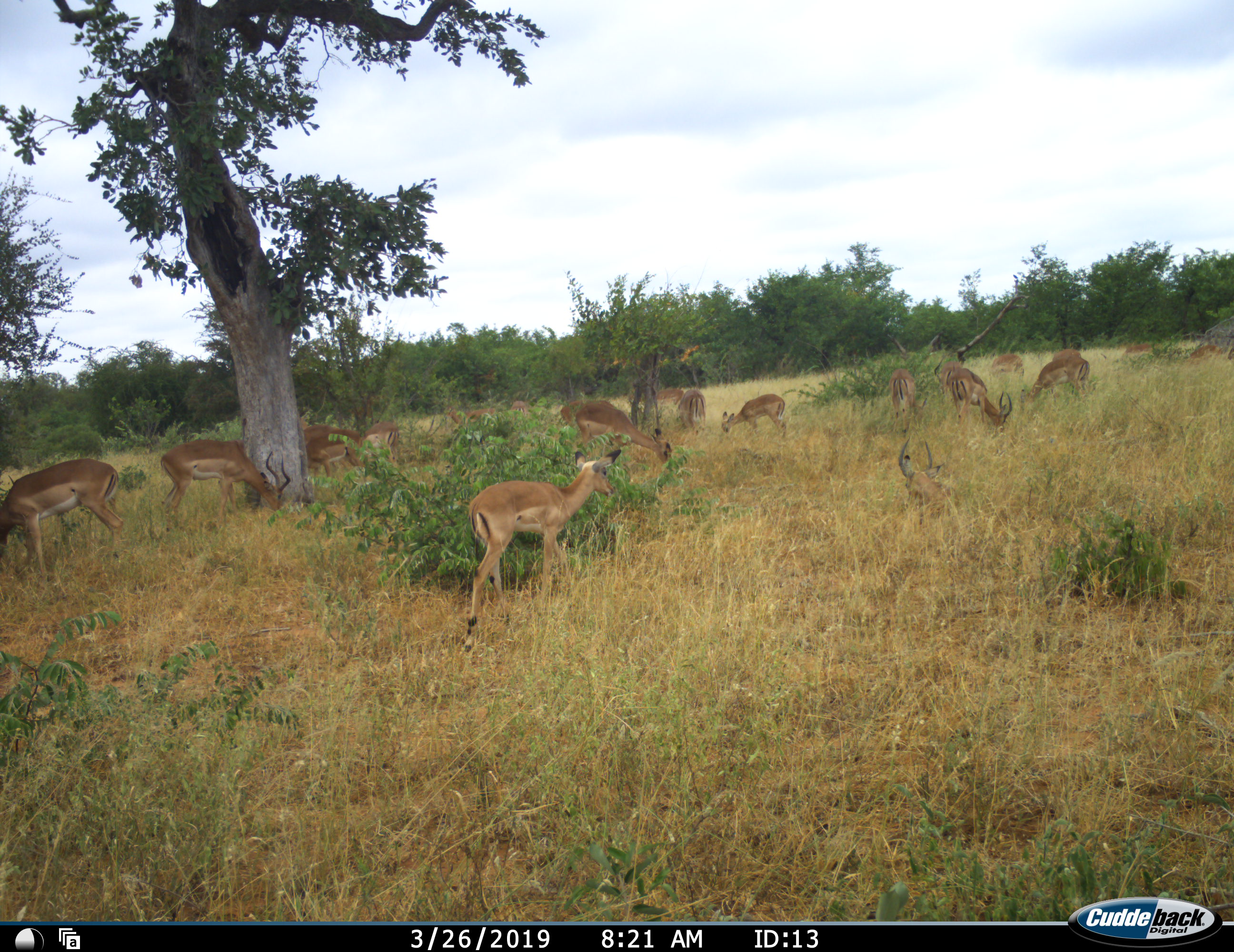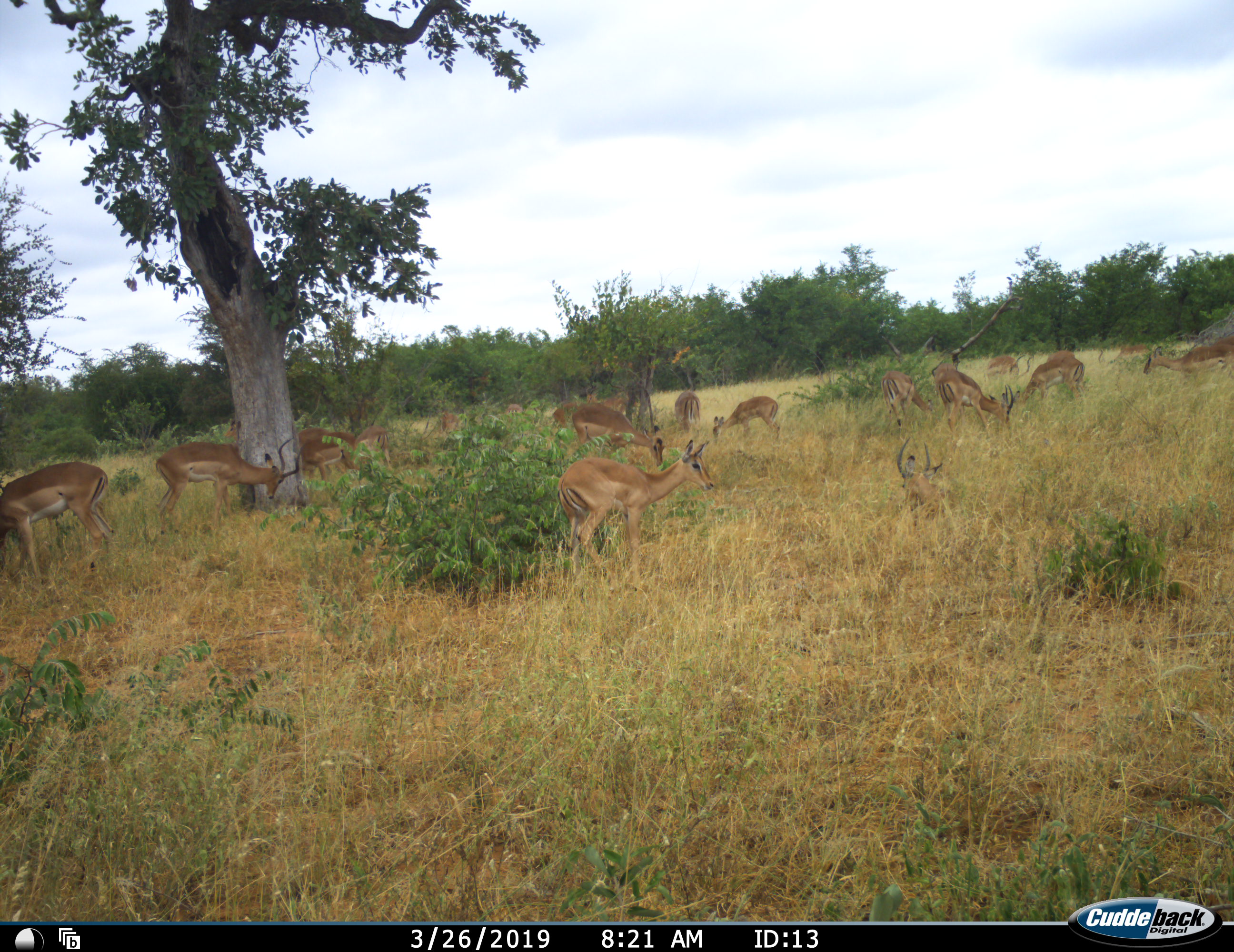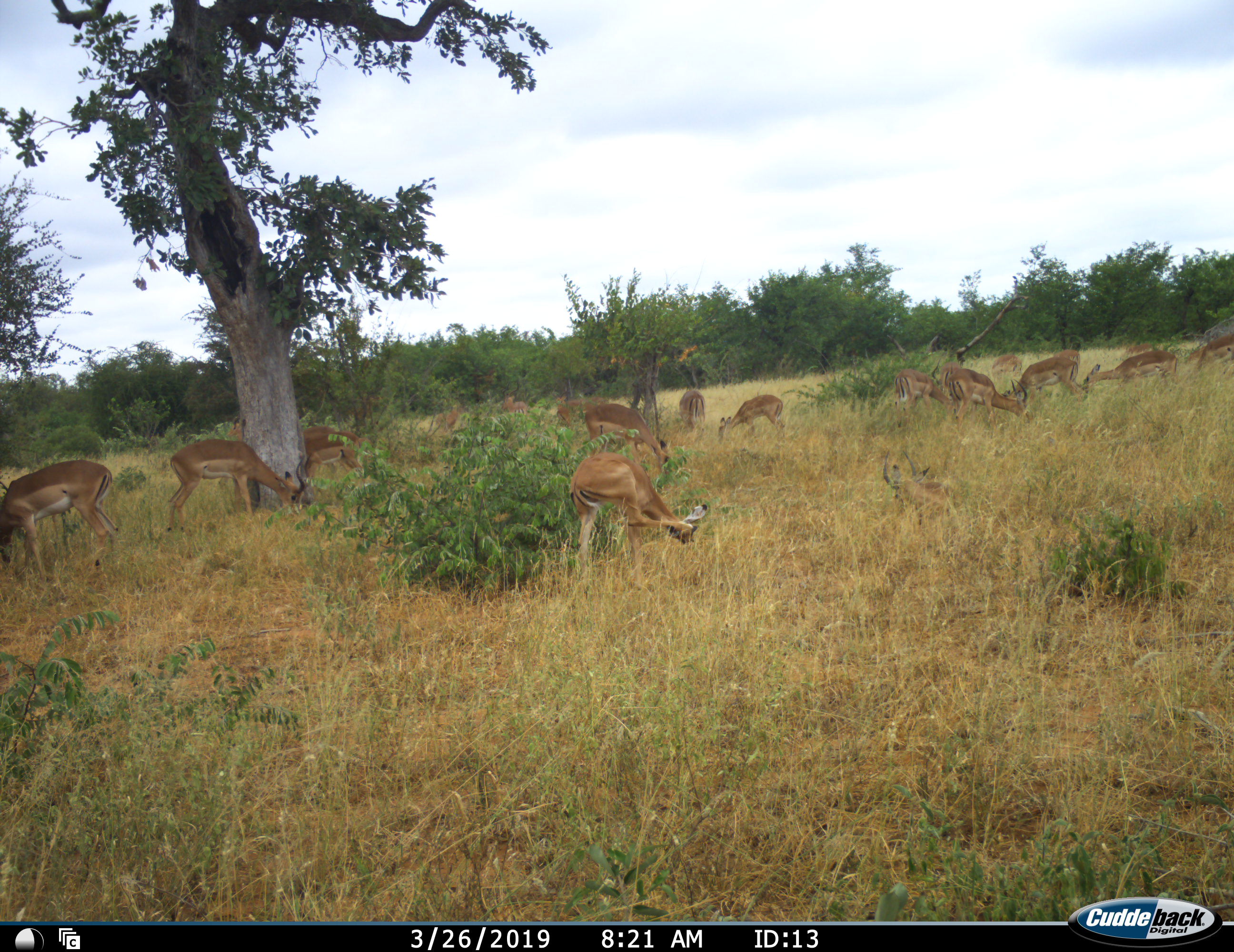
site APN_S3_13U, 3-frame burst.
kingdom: Animalia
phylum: Chordata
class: Mammalia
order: Artiodactyla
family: Bovidae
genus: Aepyceros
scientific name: Aepyceros melampus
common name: impala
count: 11-50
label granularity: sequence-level